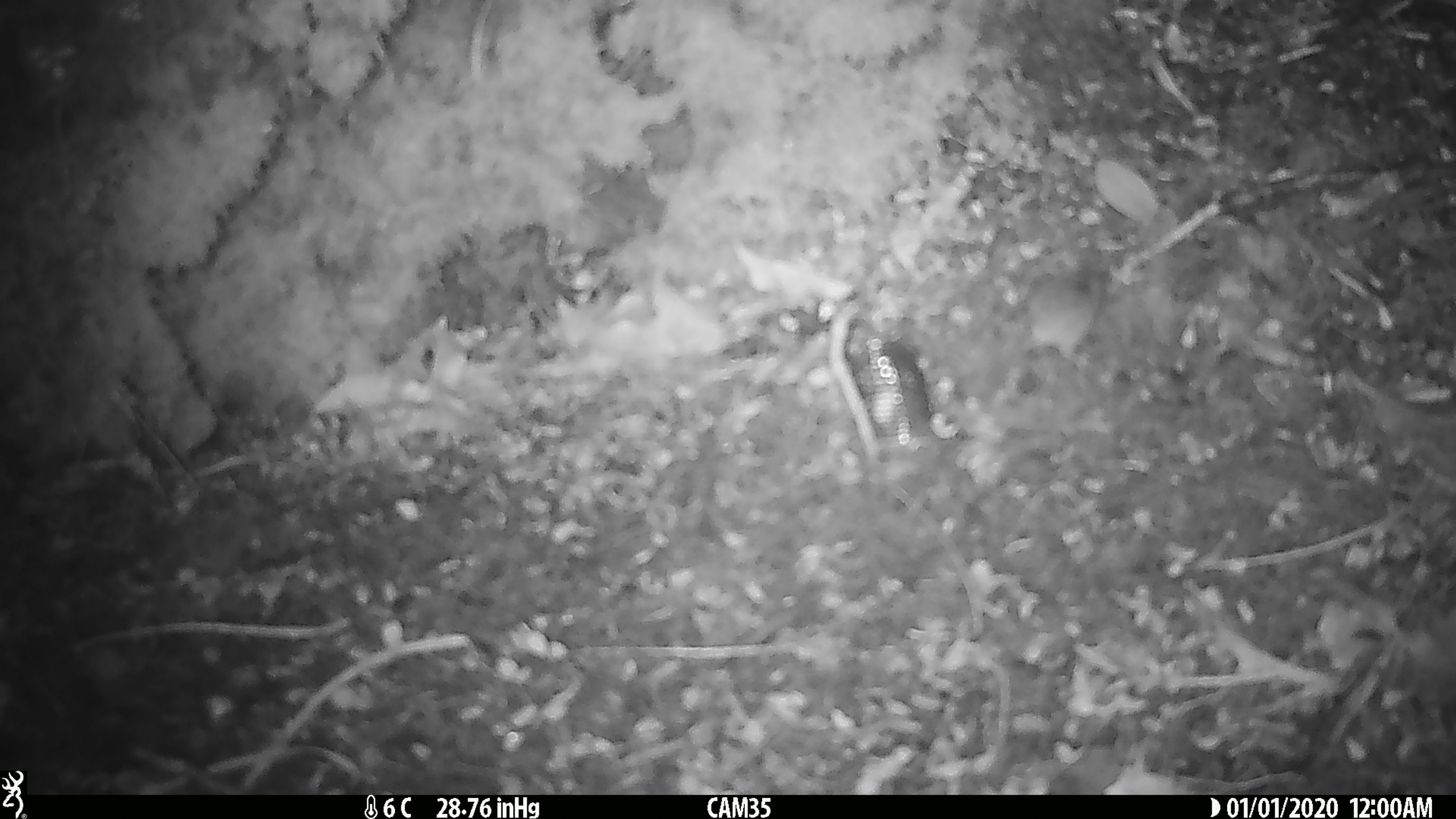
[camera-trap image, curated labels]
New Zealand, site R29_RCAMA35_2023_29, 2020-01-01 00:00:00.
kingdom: Animalia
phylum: Chordata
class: Mammalia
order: Rodentia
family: Muridae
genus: Mus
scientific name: Mus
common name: mouse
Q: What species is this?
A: Mouse (Mus).